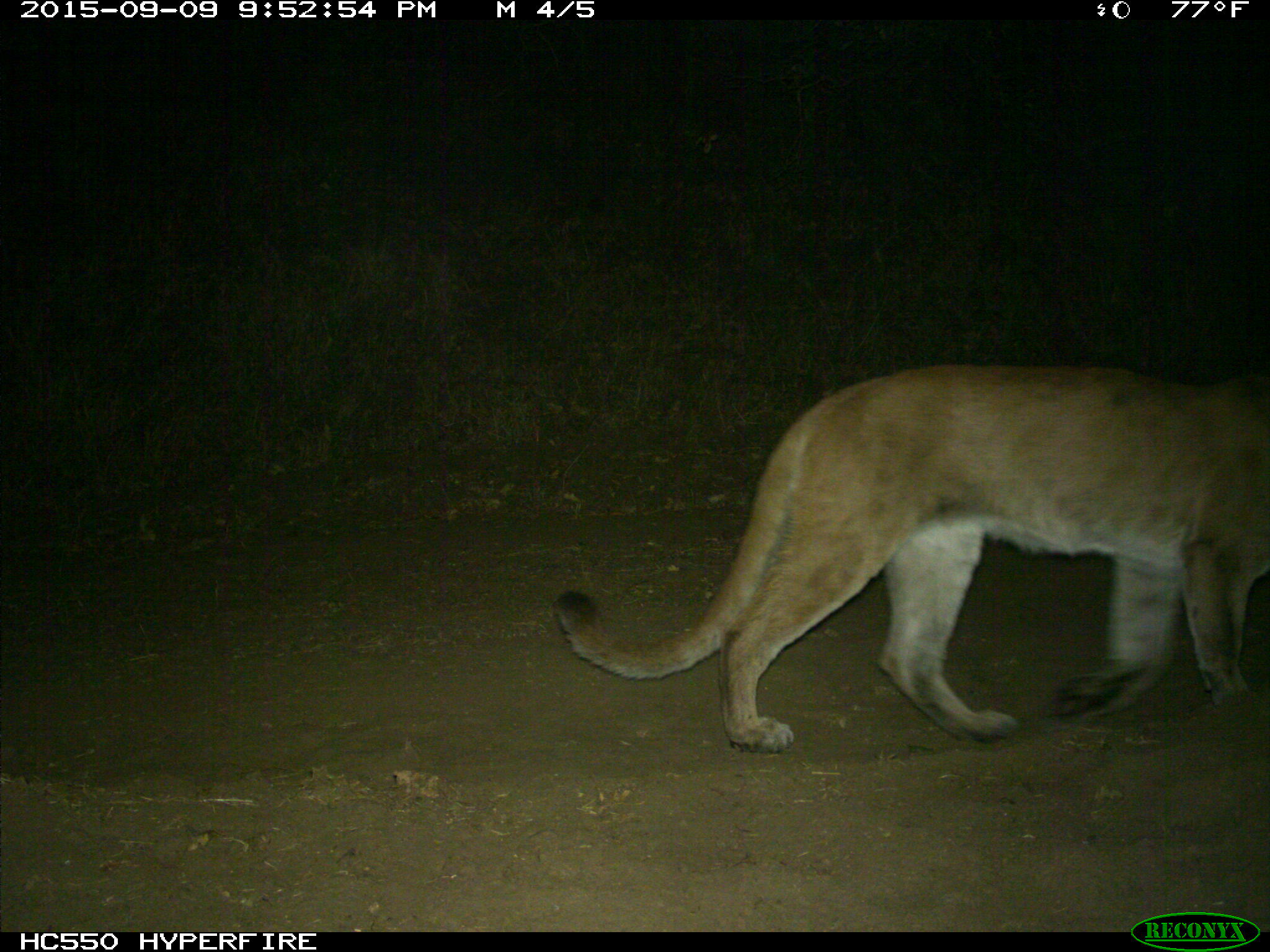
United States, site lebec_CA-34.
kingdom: Animalia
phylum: Chordata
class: Mammalia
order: Carnivora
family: Felidae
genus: Puma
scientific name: Puma concolor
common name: mountain lion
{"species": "Puma concolor (mountain lion)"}